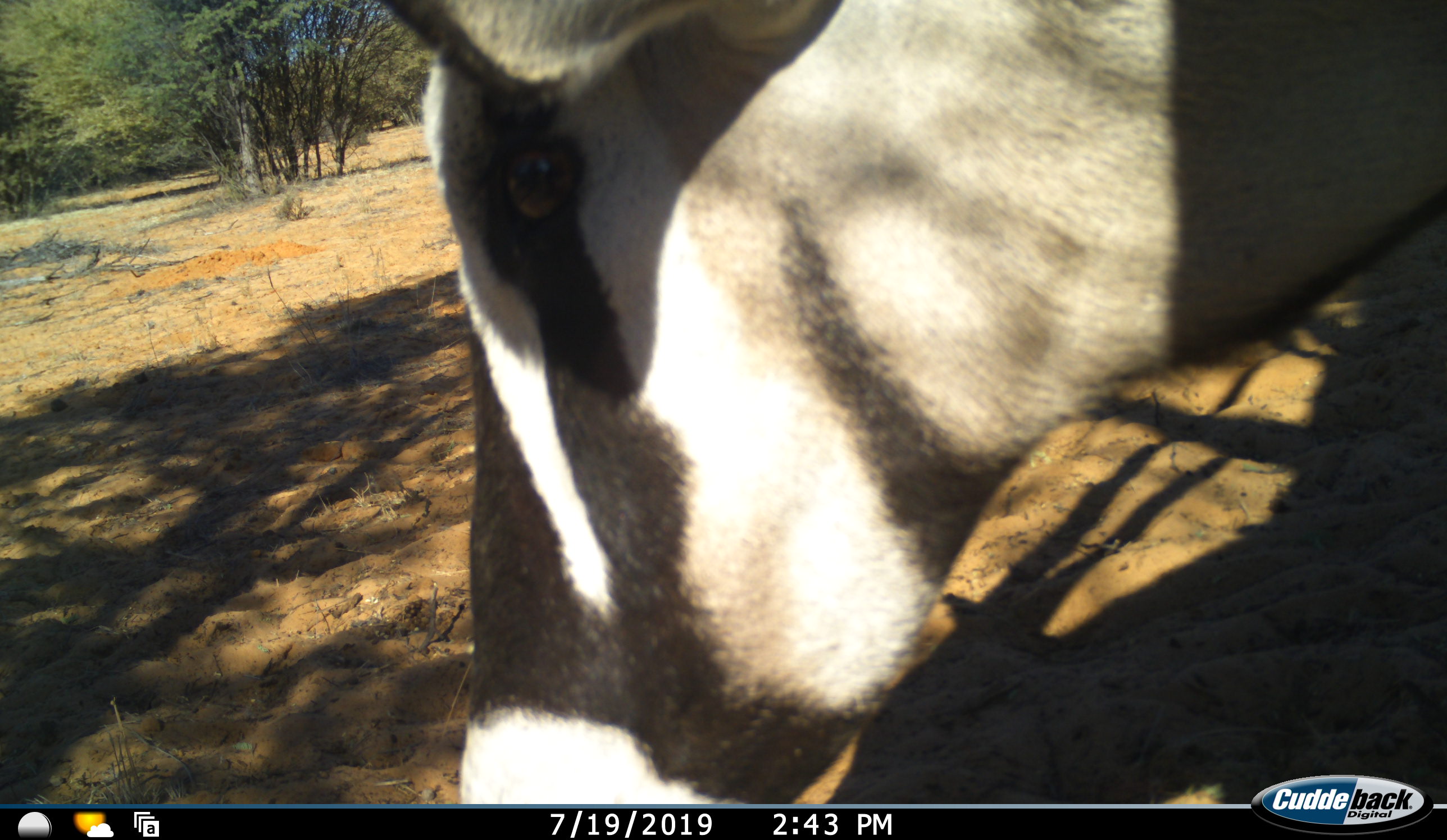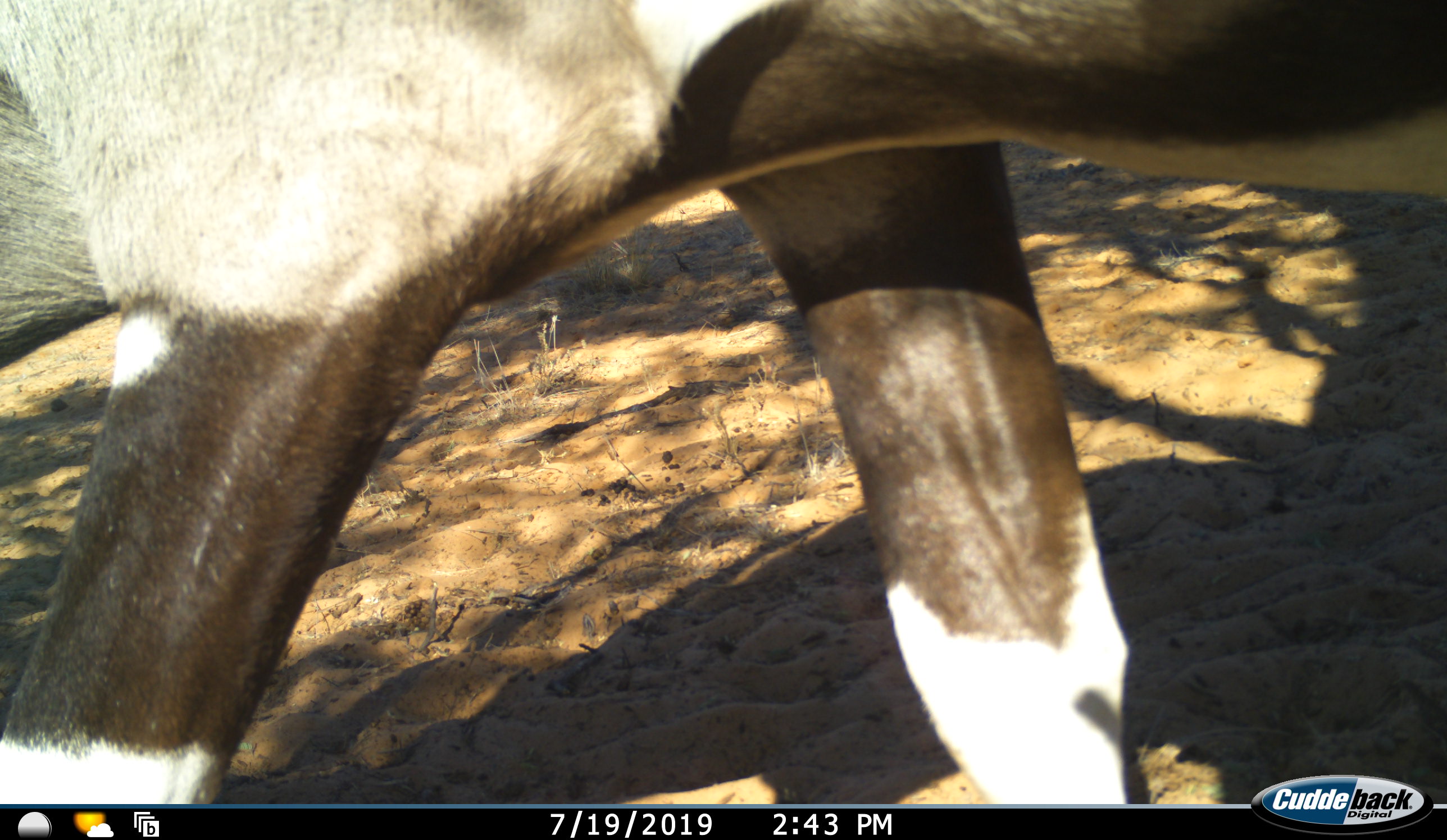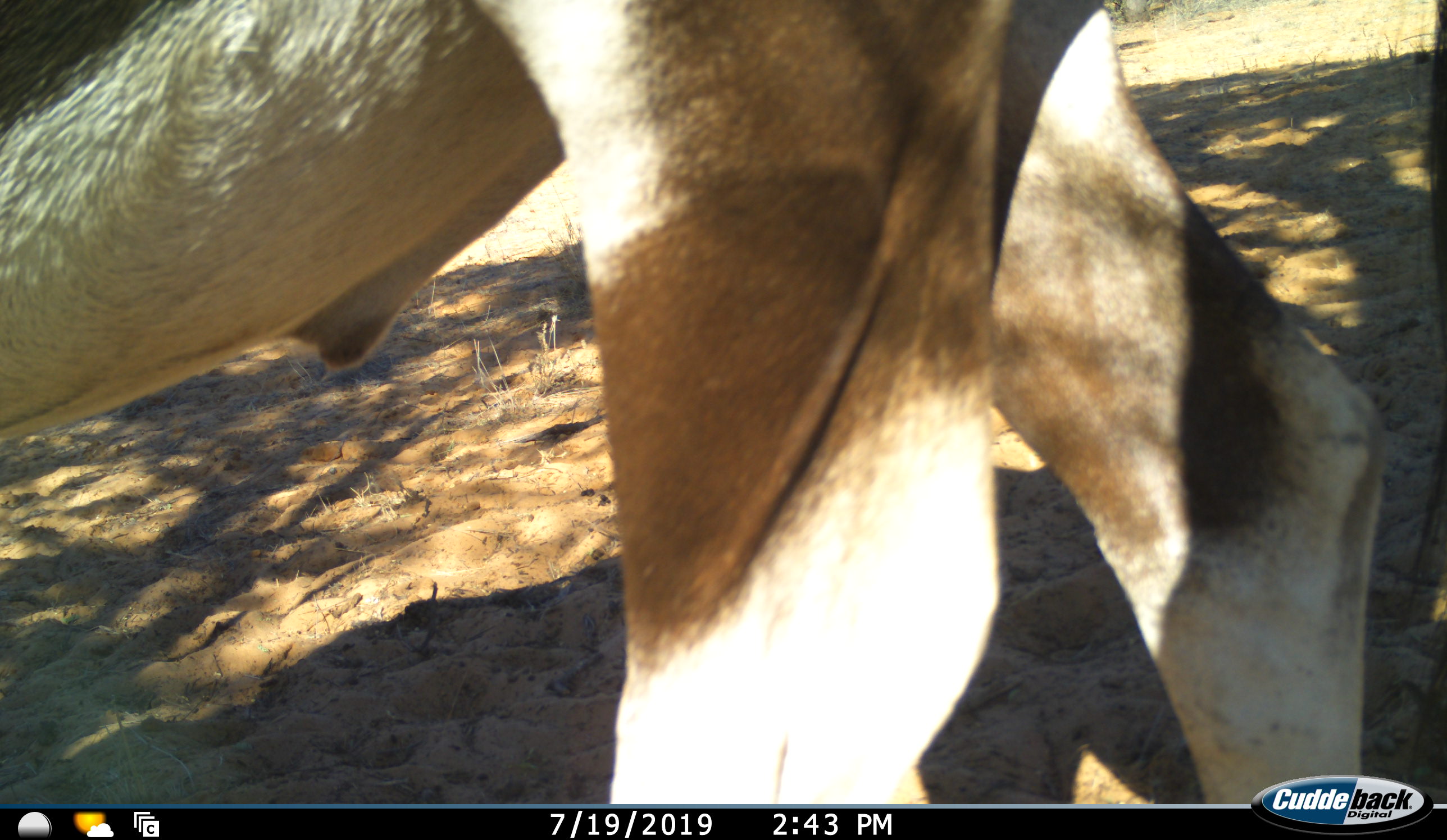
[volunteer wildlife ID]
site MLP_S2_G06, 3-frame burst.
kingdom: Animalia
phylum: Chordata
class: Mammalia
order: Artiodactyla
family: Bovidae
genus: Oryx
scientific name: Oryx gazella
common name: gemsbok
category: oryx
Oryx (gemsbok) (Oryx gazella), count 1. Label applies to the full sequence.